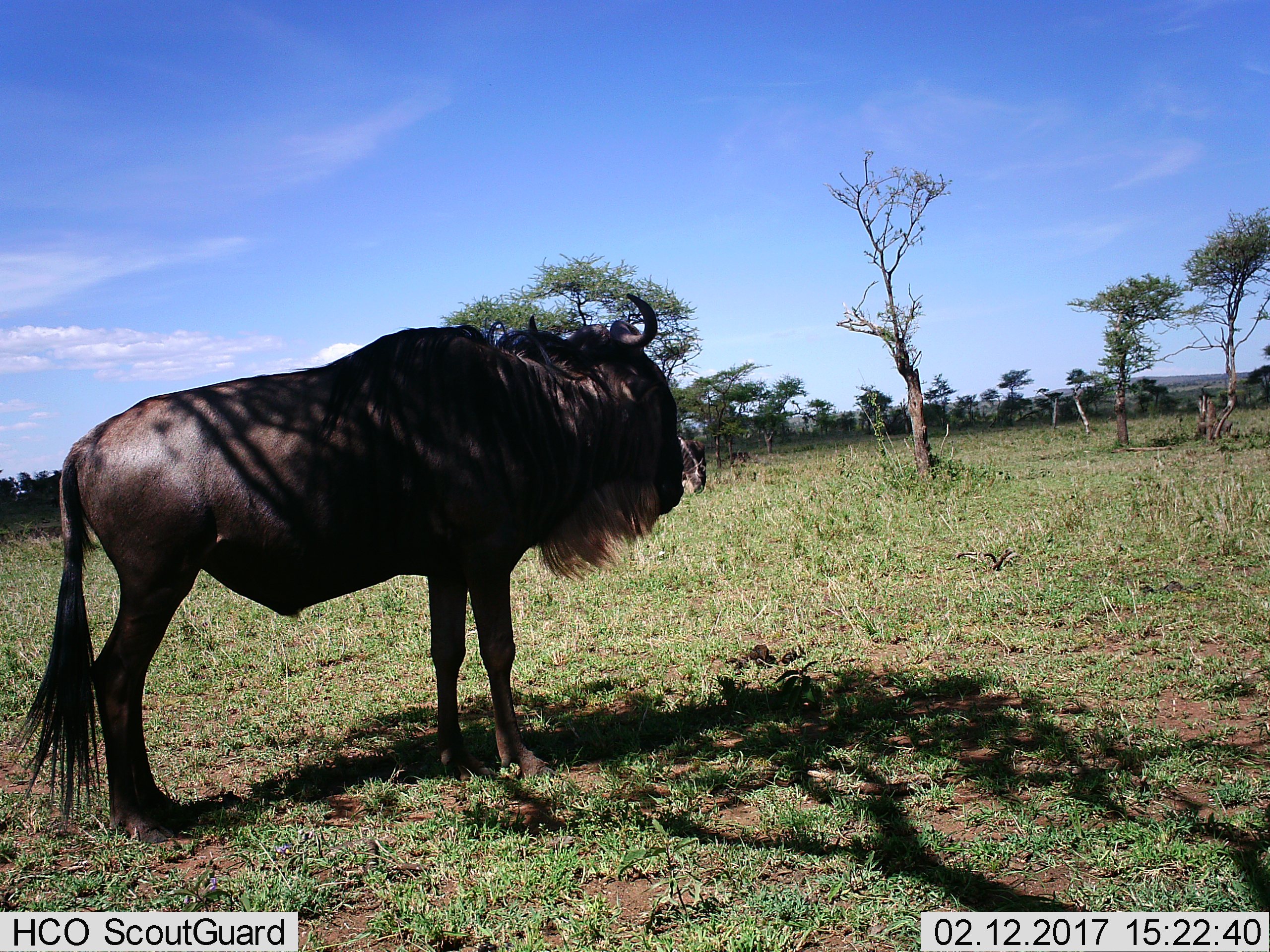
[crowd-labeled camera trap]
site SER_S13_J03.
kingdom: Animalia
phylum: Chordata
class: Mammalia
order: Artiodactyla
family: Bovidae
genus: Connochaetes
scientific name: Connochaetes taurinus taurinus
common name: blue wildebeest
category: wildebeestblue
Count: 2.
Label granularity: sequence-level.